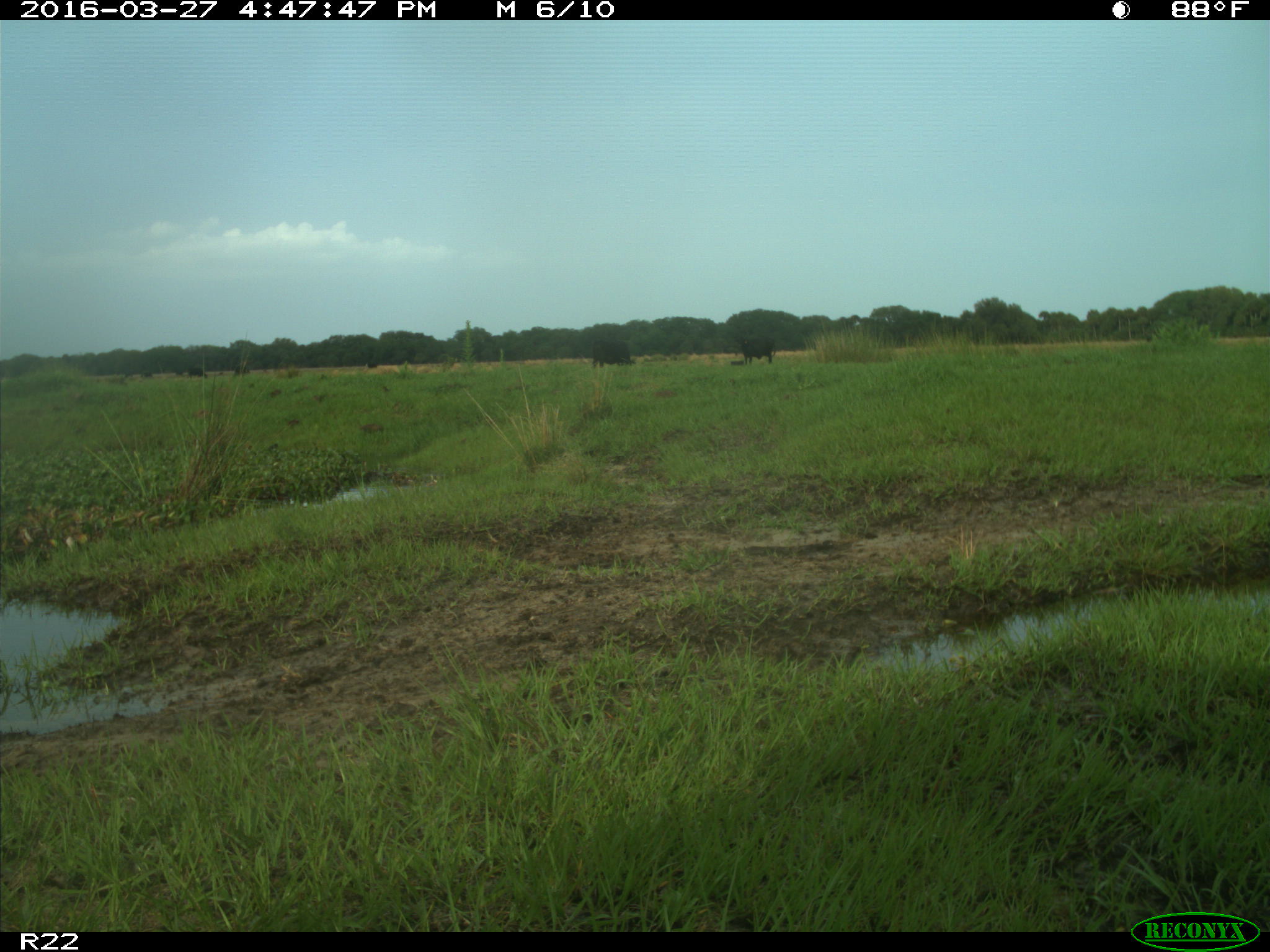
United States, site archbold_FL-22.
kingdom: Animalia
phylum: Chordata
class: Mammalia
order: Artiodactyla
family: Bovidae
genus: Bos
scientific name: Bos taurus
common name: domestic cow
Bos taurus (domestic cow).